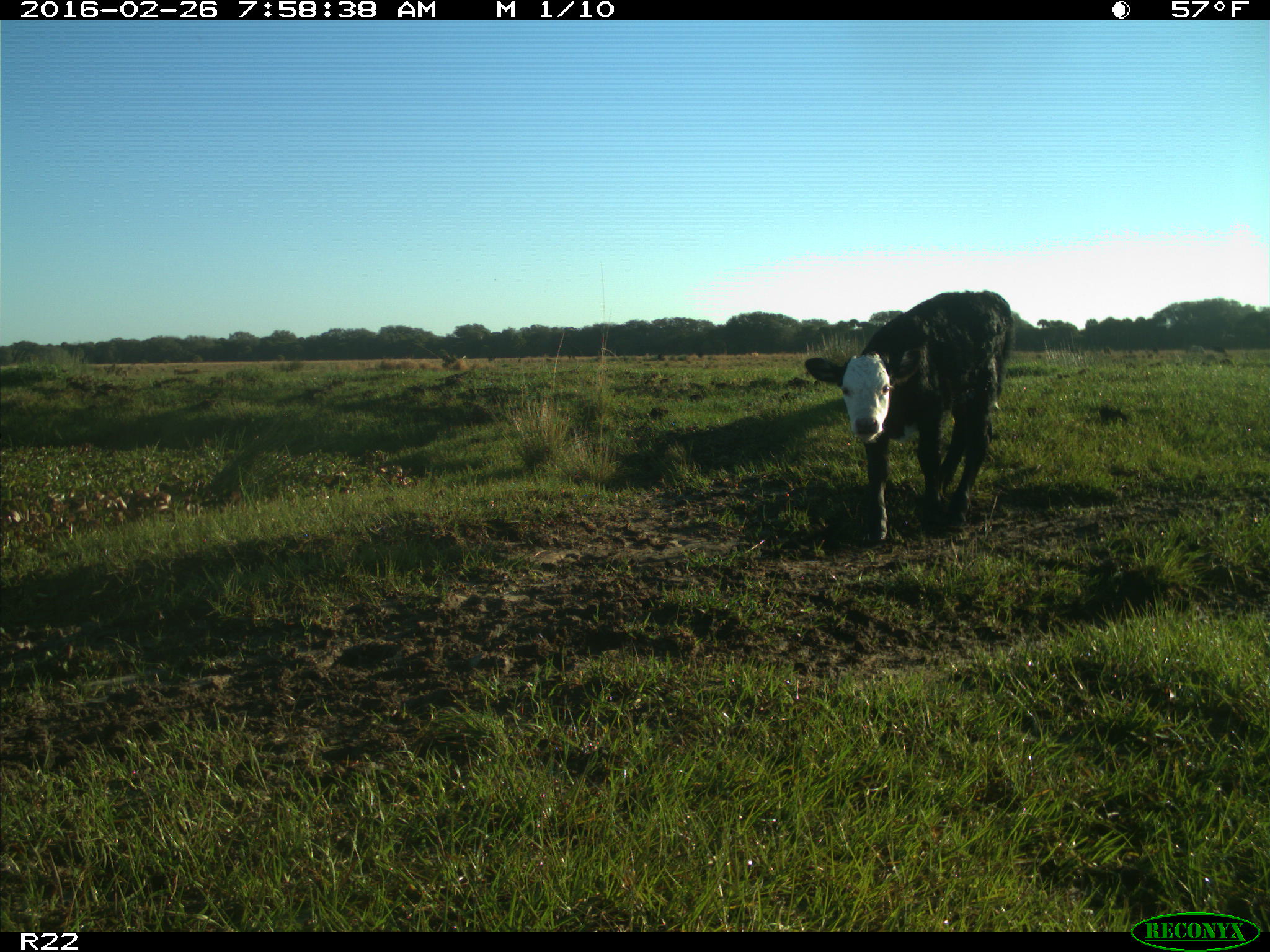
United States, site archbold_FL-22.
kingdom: Animalia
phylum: Chordata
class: Mammalia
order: Artiodactyla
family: Bovidae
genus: Bos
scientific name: Bos taurus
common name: domestic cow